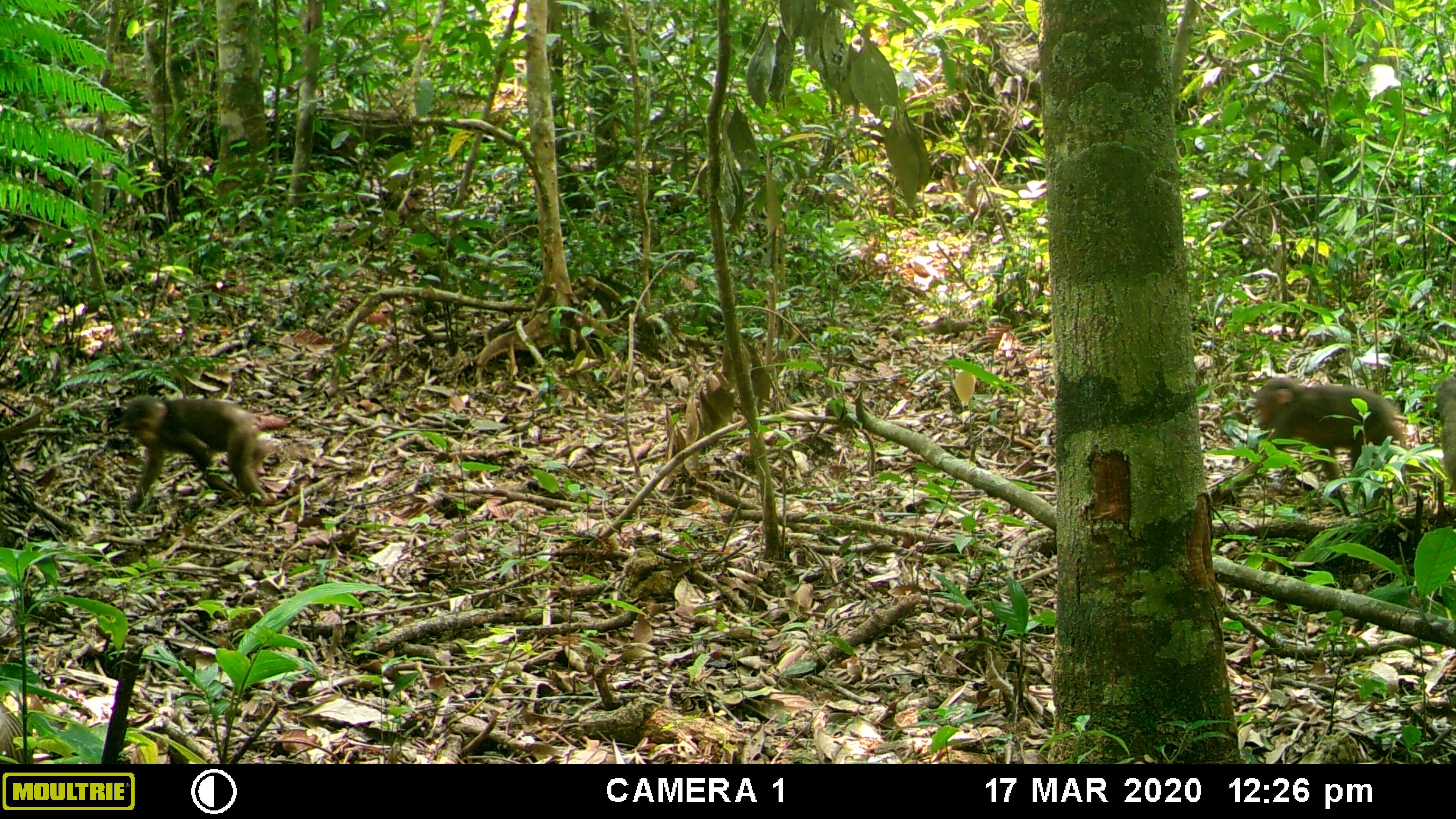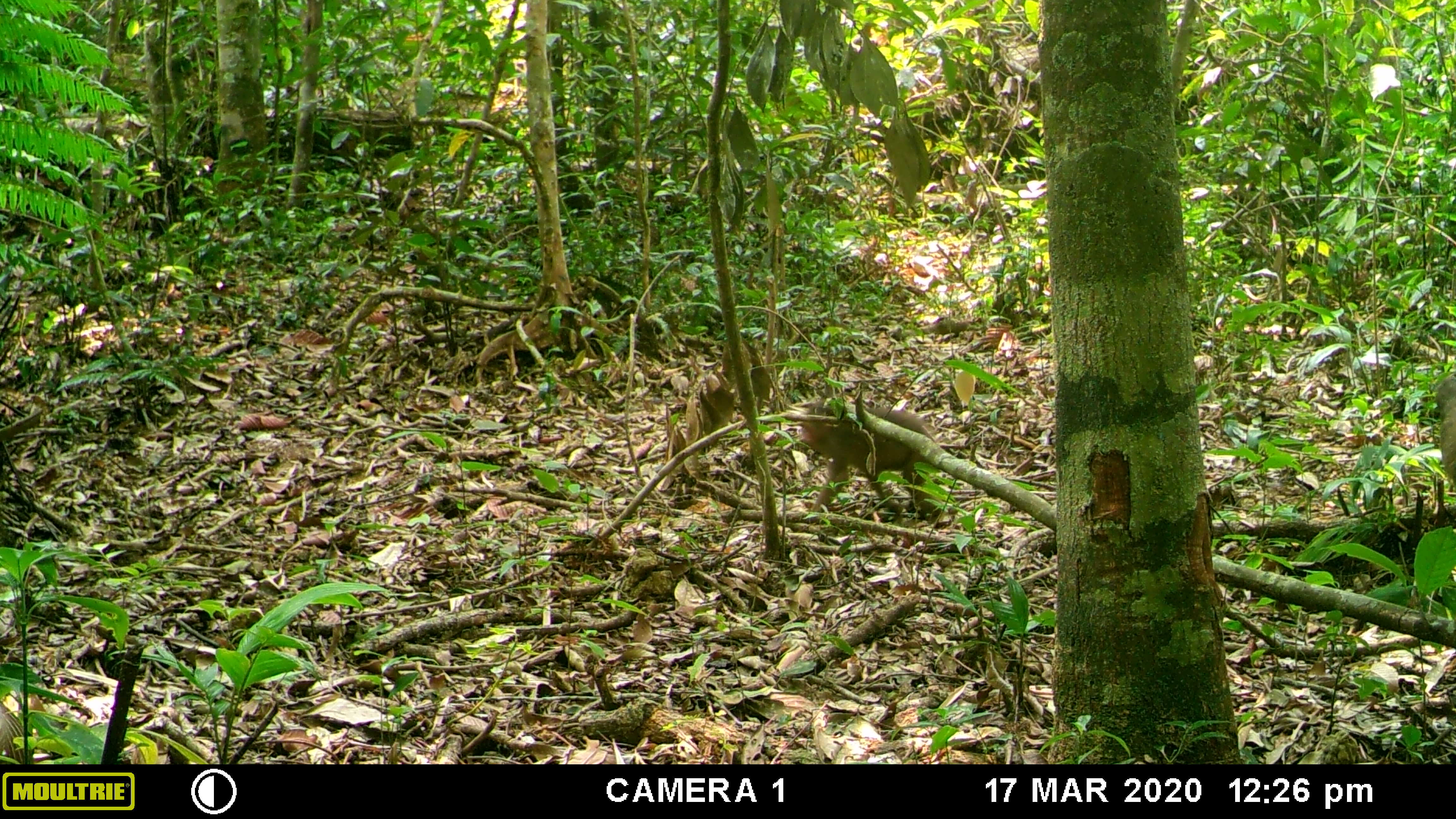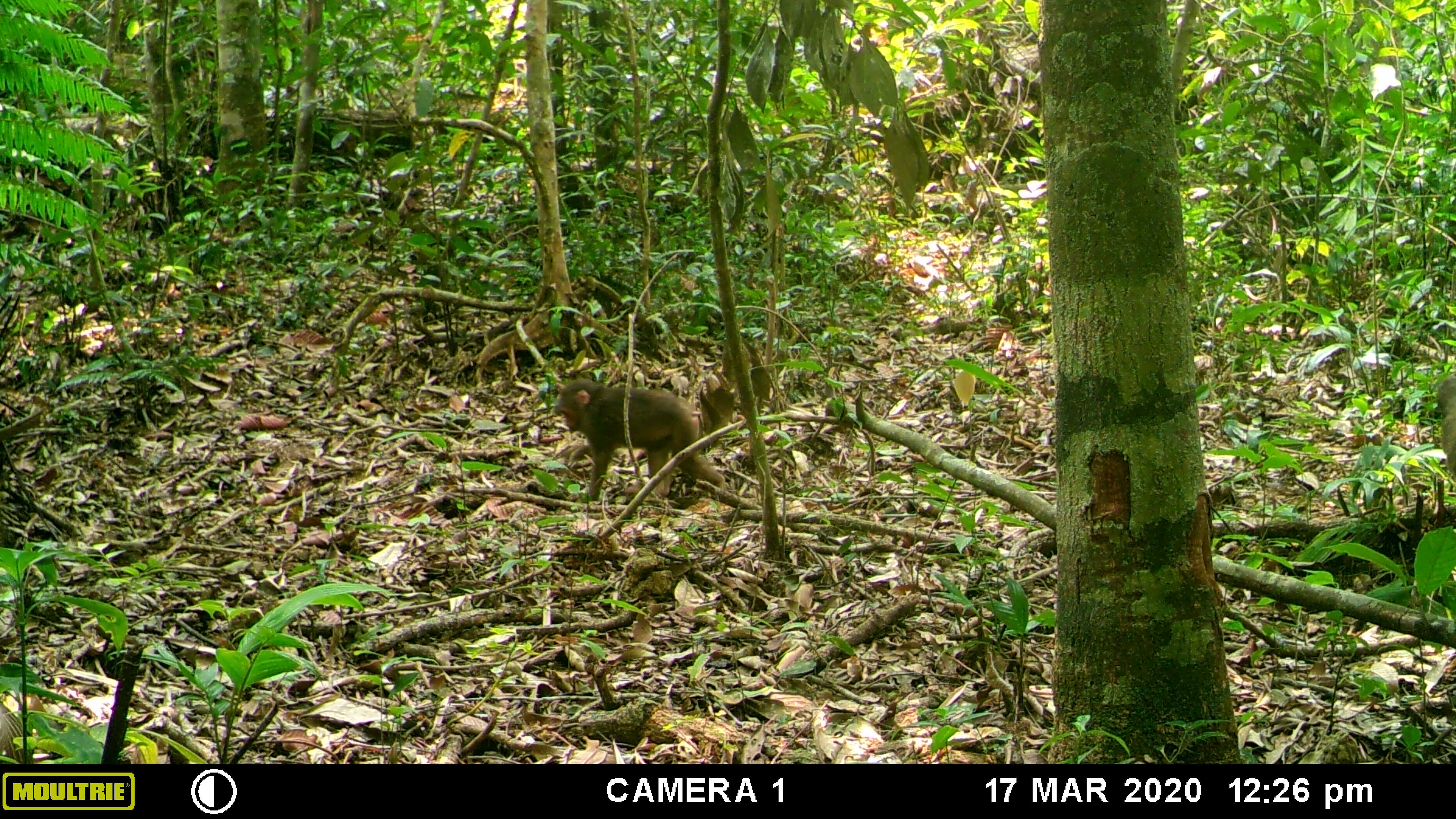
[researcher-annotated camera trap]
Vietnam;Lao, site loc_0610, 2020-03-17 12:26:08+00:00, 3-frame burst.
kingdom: Animalia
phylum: Chordata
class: Mammalia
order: Primates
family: Cercopithecidae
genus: Macaca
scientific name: Macaca arctoides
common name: stump-tailed macaque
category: stump tailed macaque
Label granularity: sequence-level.